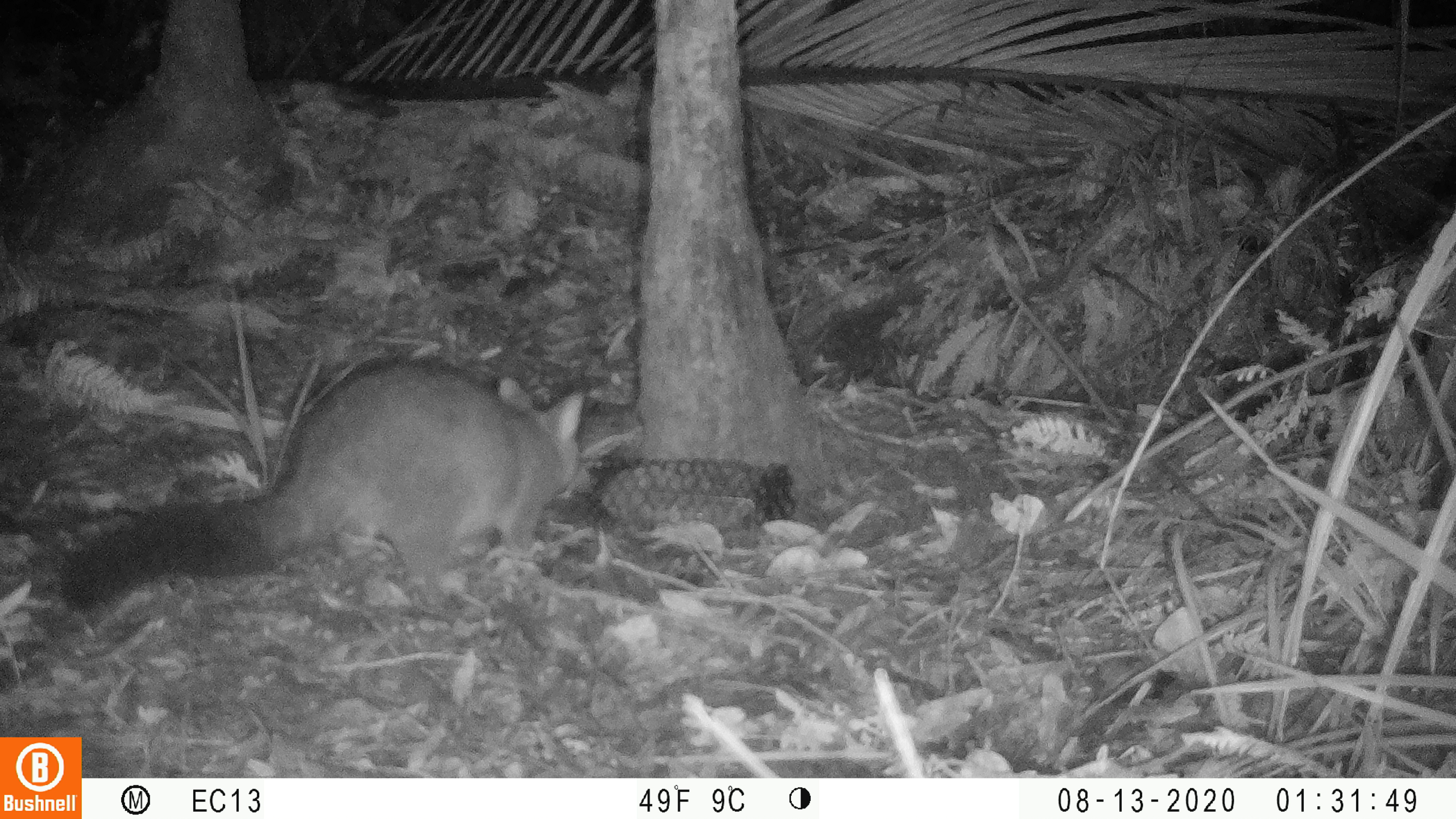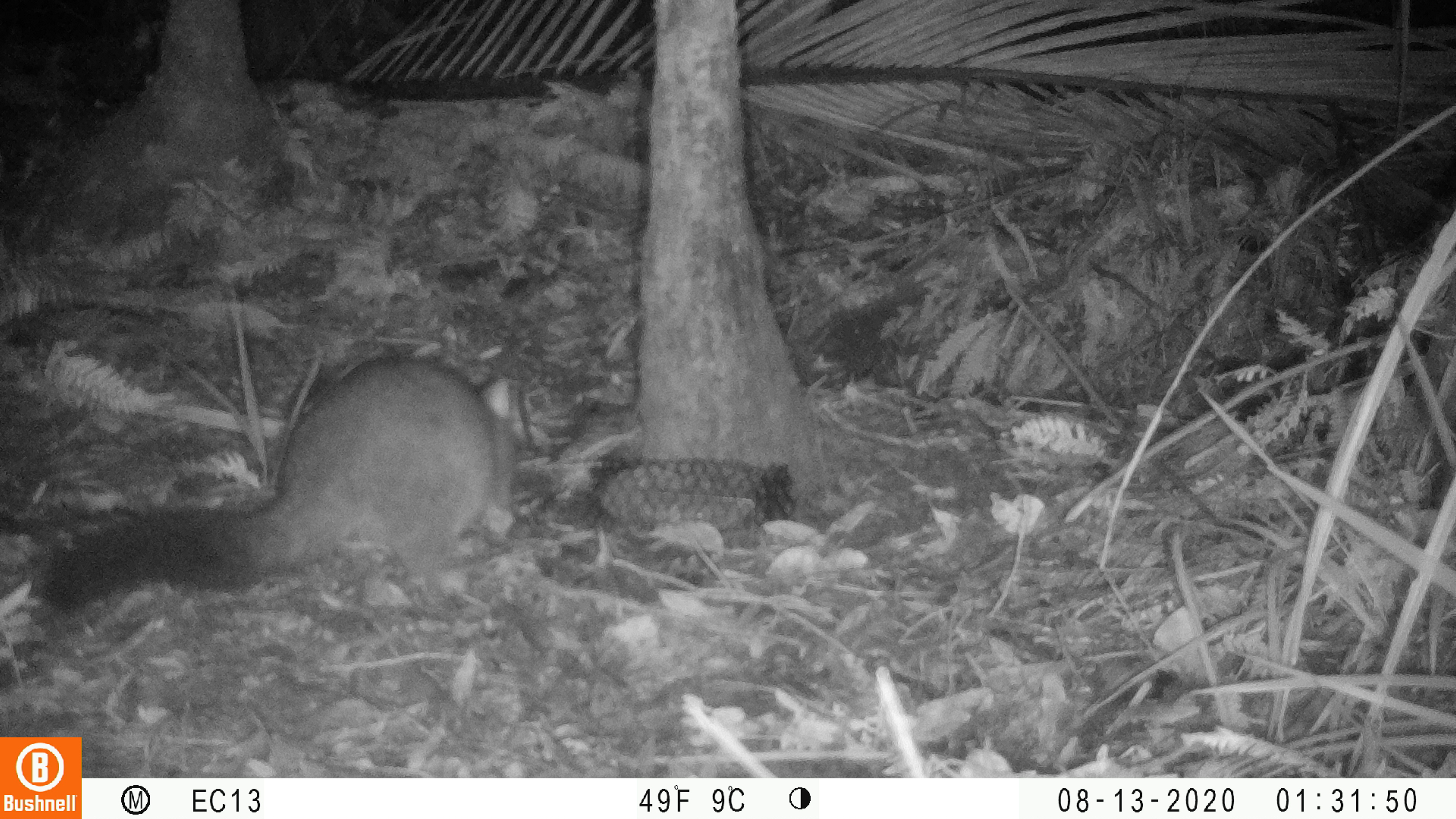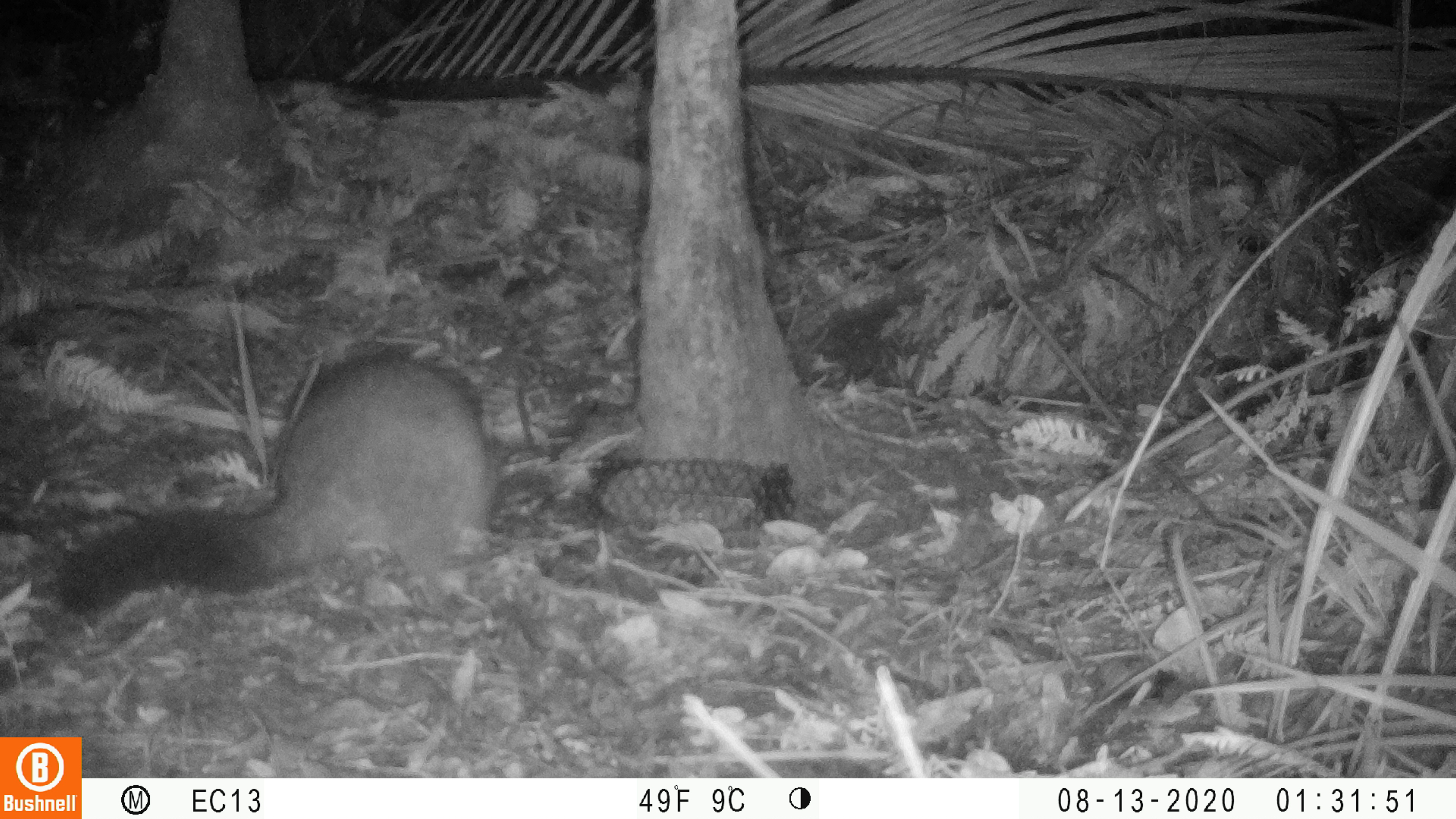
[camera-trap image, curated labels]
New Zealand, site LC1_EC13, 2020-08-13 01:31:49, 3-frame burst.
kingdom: Animalia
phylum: Chordata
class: Mammalia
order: Diprotodontia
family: Phalangeridae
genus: Trichosurus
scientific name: Trichosurus vulpecula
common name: common brushtail possum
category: possum